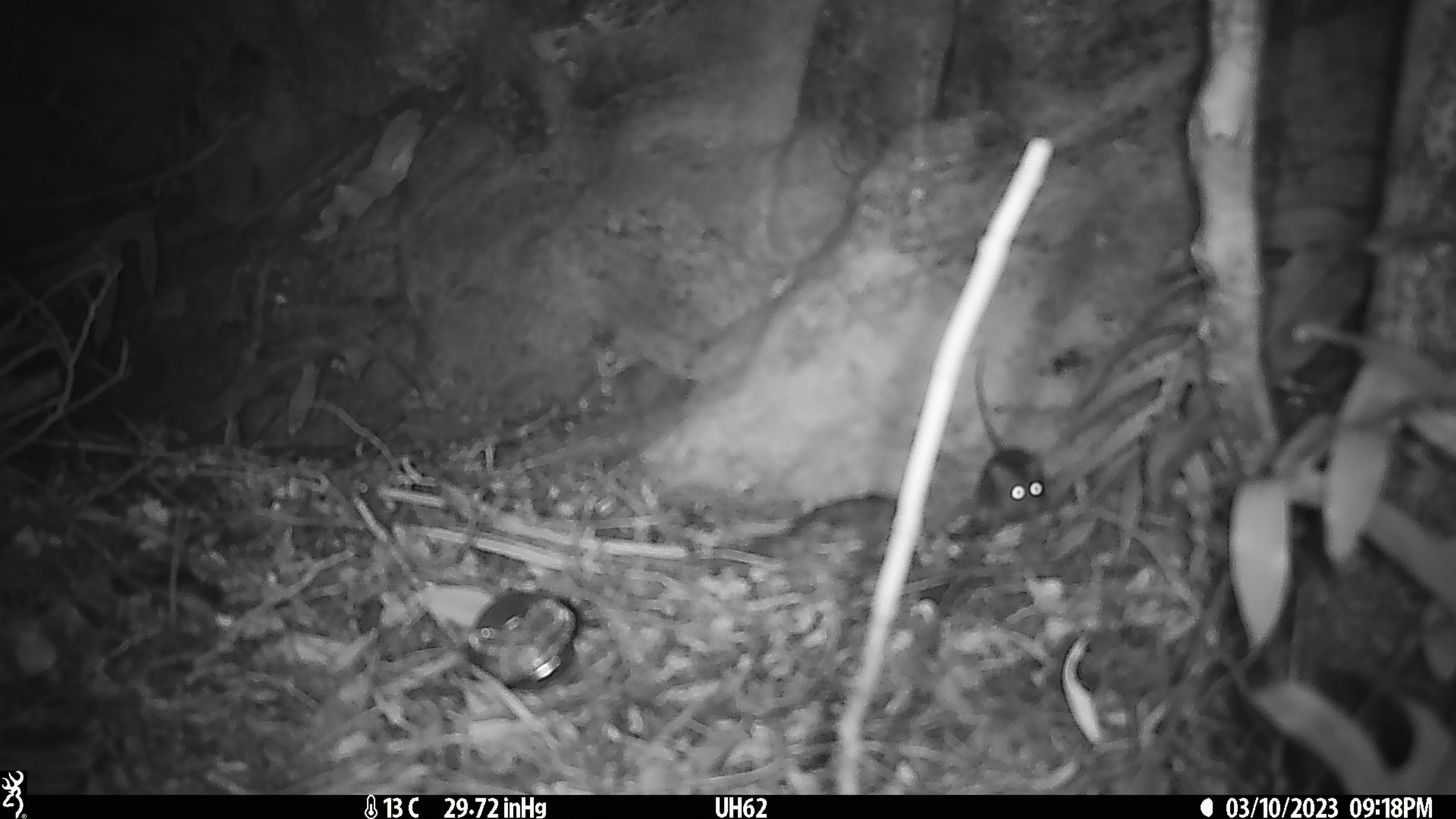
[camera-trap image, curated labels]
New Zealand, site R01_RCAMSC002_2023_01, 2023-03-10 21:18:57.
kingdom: Animalia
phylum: Chordata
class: Mammalia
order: Rodentia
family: Muridae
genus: Mus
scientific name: Mus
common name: mouse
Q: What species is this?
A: Mouse (Mus).